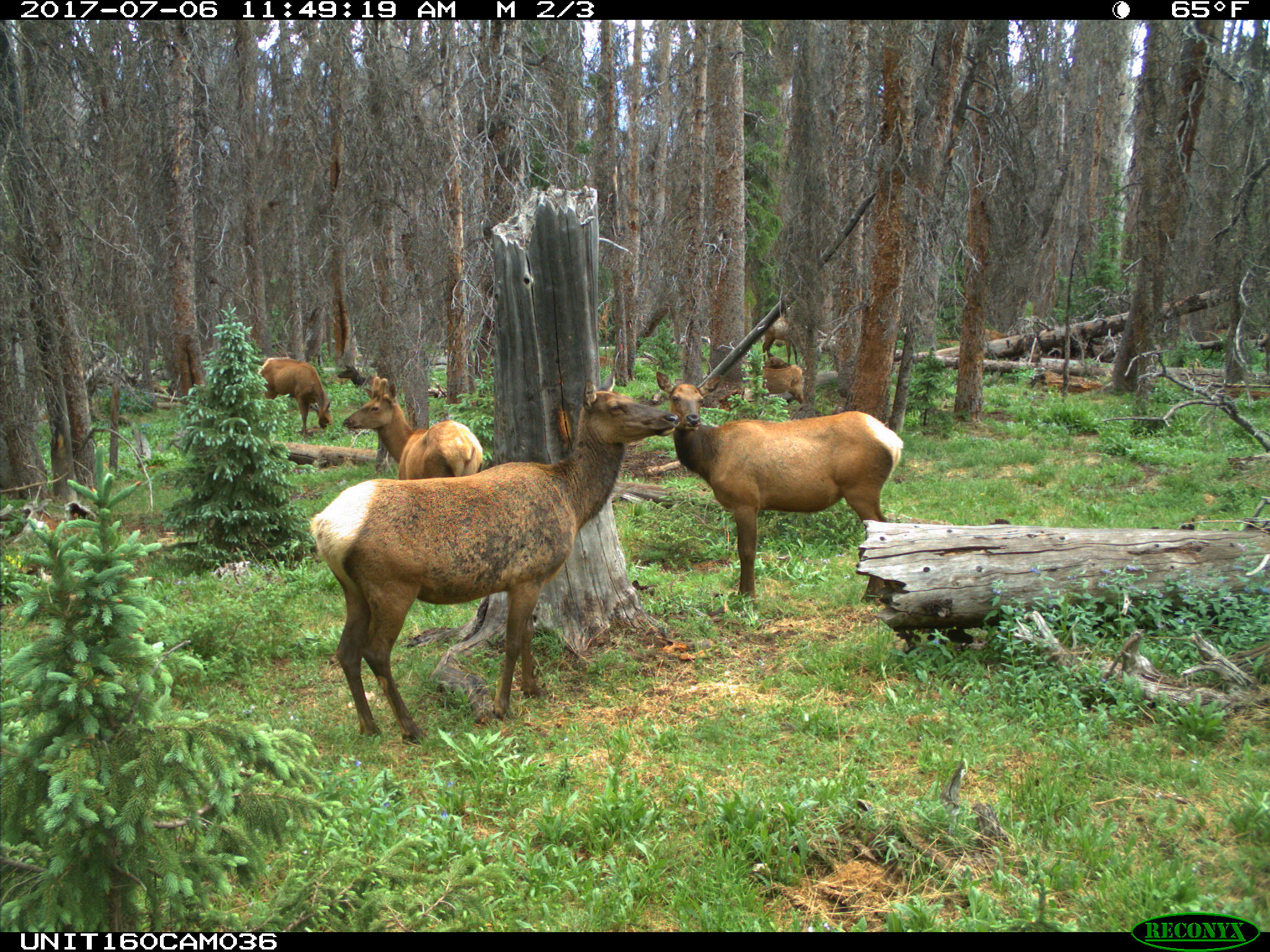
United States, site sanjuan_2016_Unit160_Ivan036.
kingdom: Animalia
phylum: Chordata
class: Mammalia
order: Artiodactyla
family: Cervidae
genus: Cervus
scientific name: Cervus elaphus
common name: red deer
Cervus elaphus (red deer).